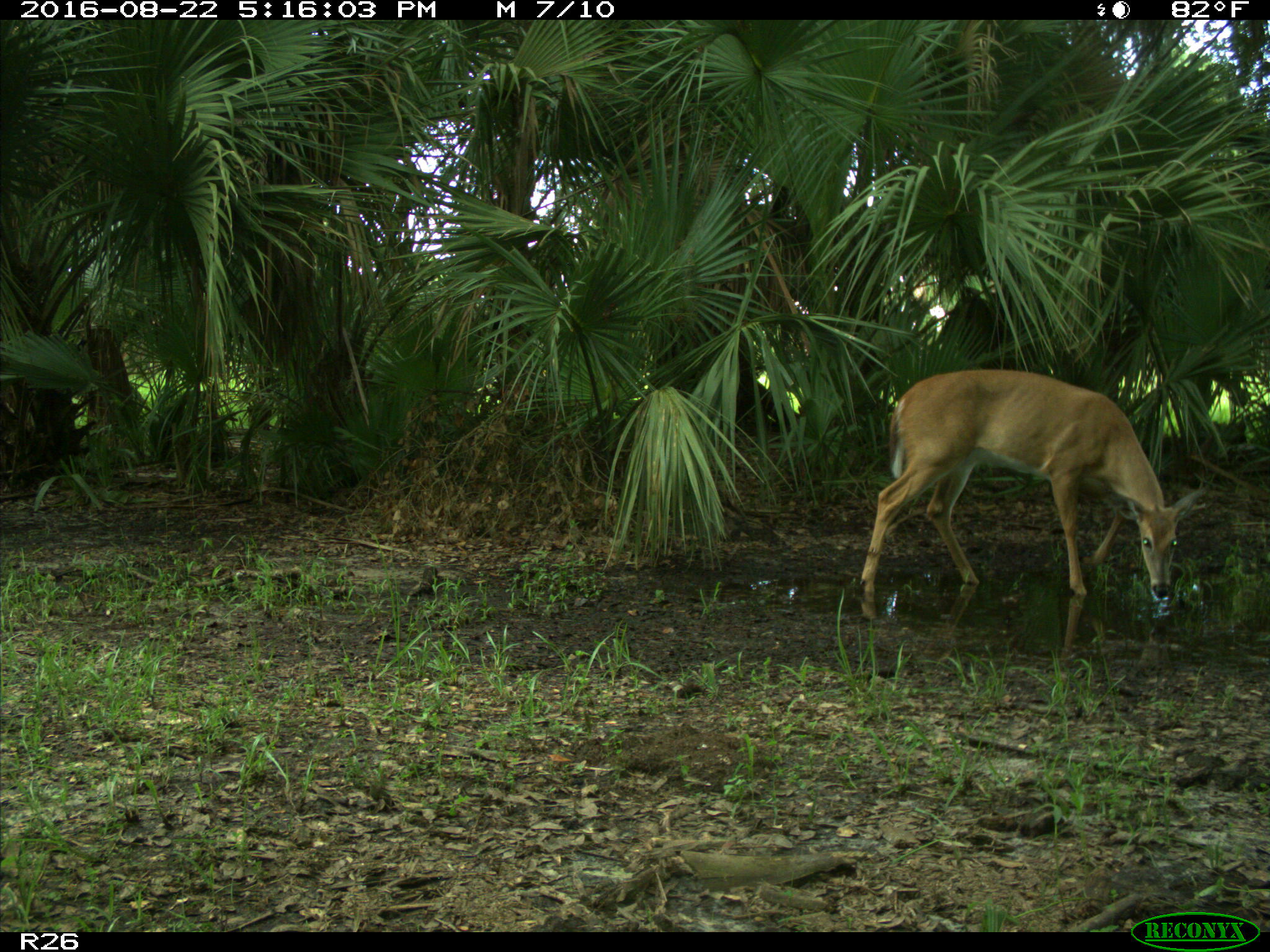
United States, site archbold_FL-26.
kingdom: Animalia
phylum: Chordata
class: Mammalia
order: Artiodactyla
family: Cervidae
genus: Odocoileus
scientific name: Odocoileus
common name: deer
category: unidentified deer